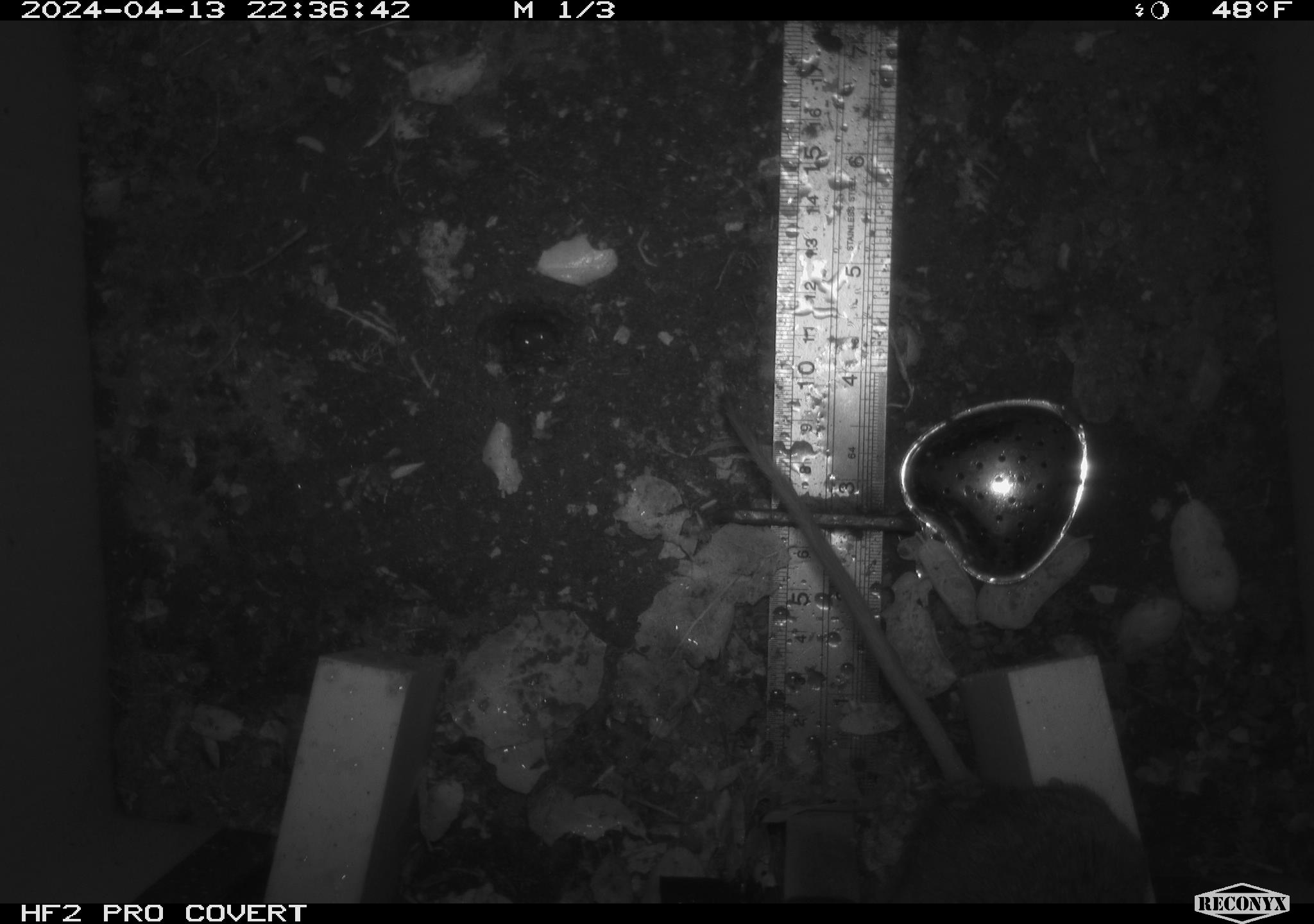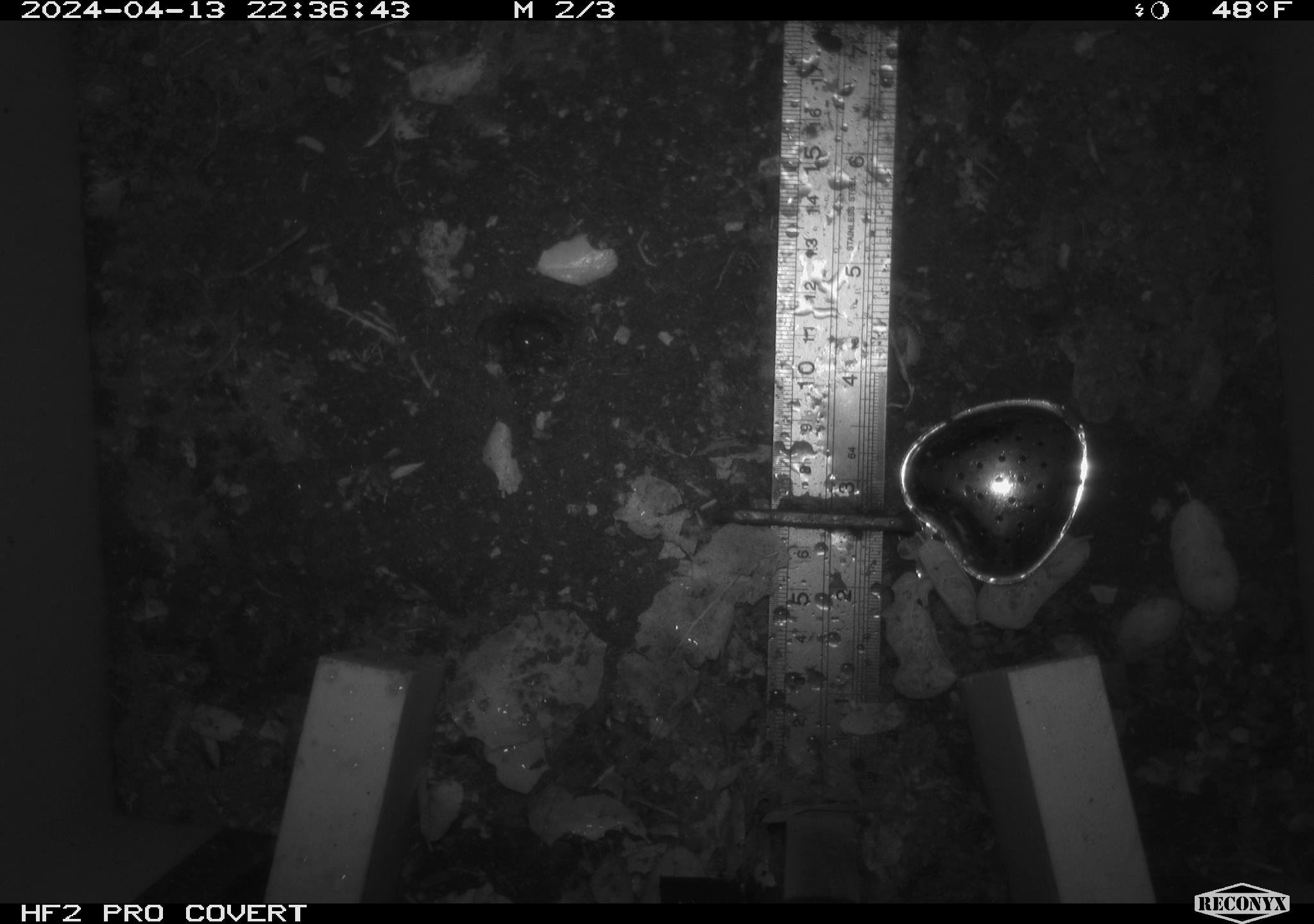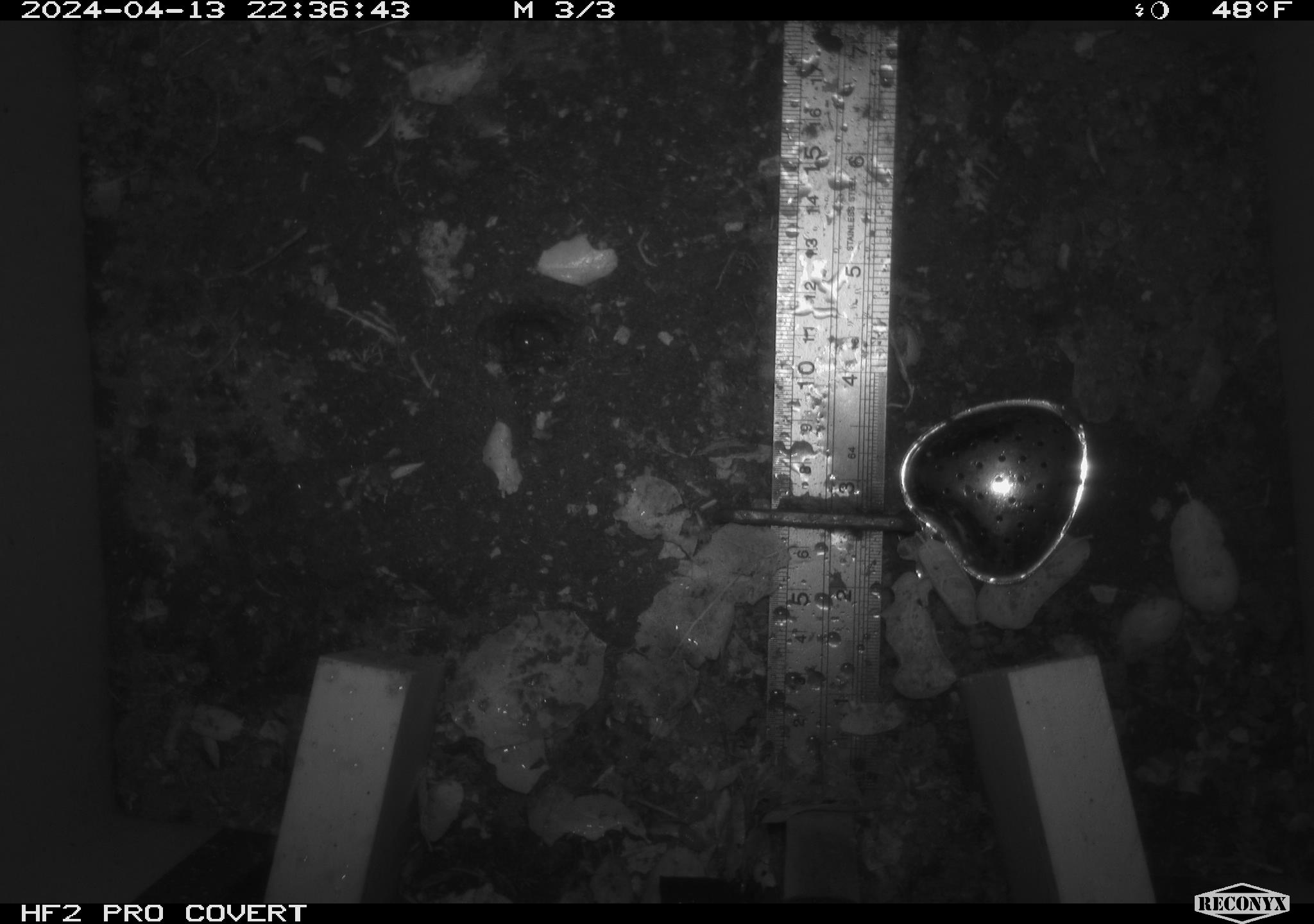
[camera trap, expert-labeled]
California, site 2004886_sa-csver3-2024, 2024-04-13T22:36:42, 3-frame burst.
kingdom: Animalia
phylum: Chordata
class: Mammalia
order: Rodentia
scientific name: Rodentia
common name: rodent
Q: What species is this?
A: Rodent (Rodentia).